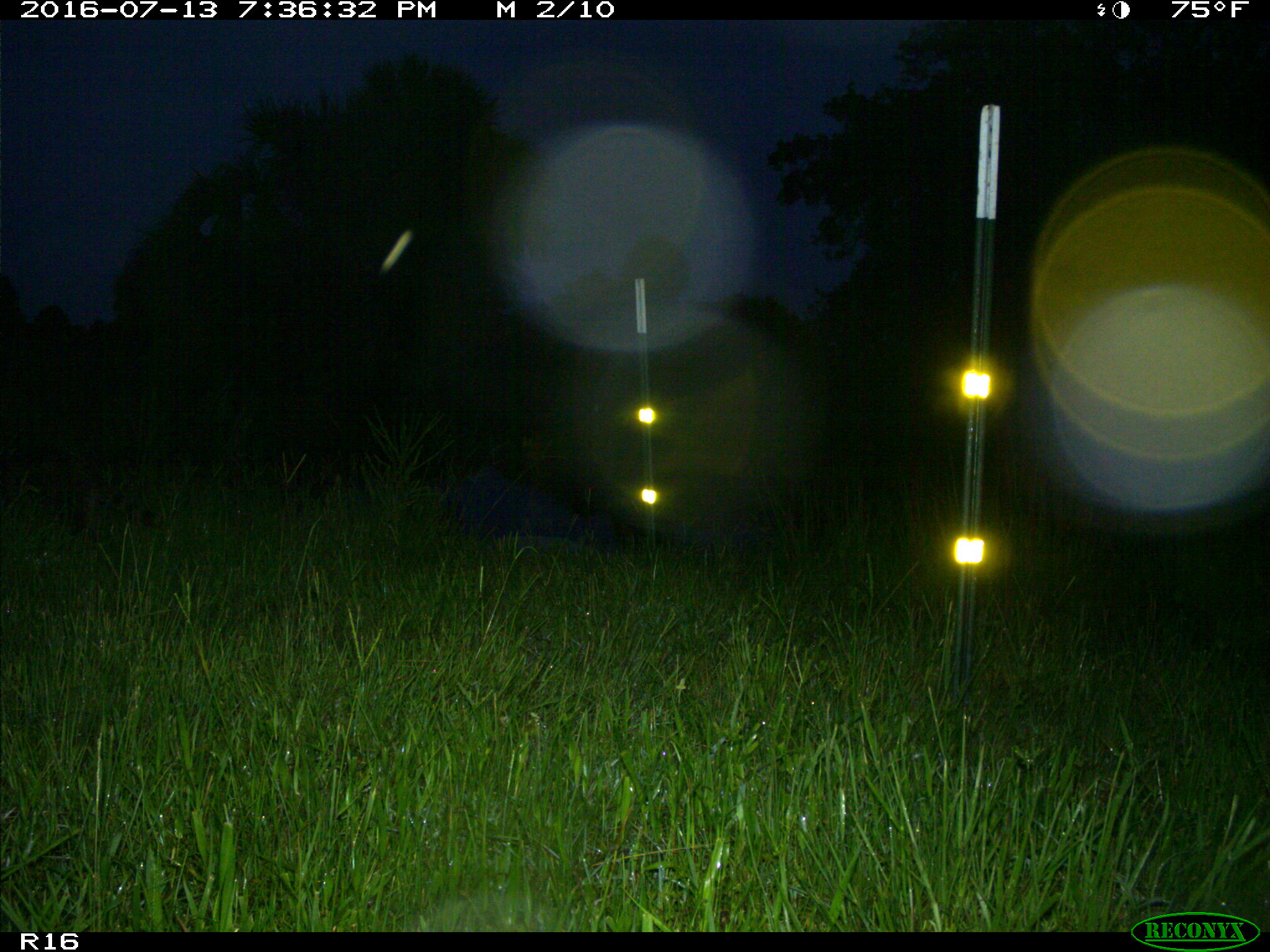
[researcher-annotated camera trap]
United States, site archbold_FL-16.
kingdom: Animalia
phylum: Chordata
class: Mammalia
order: Carnivora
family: Procyonidae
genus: Procyon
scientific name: Procyon lotor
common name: common raccoon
Procyon lotor (common raccoon).